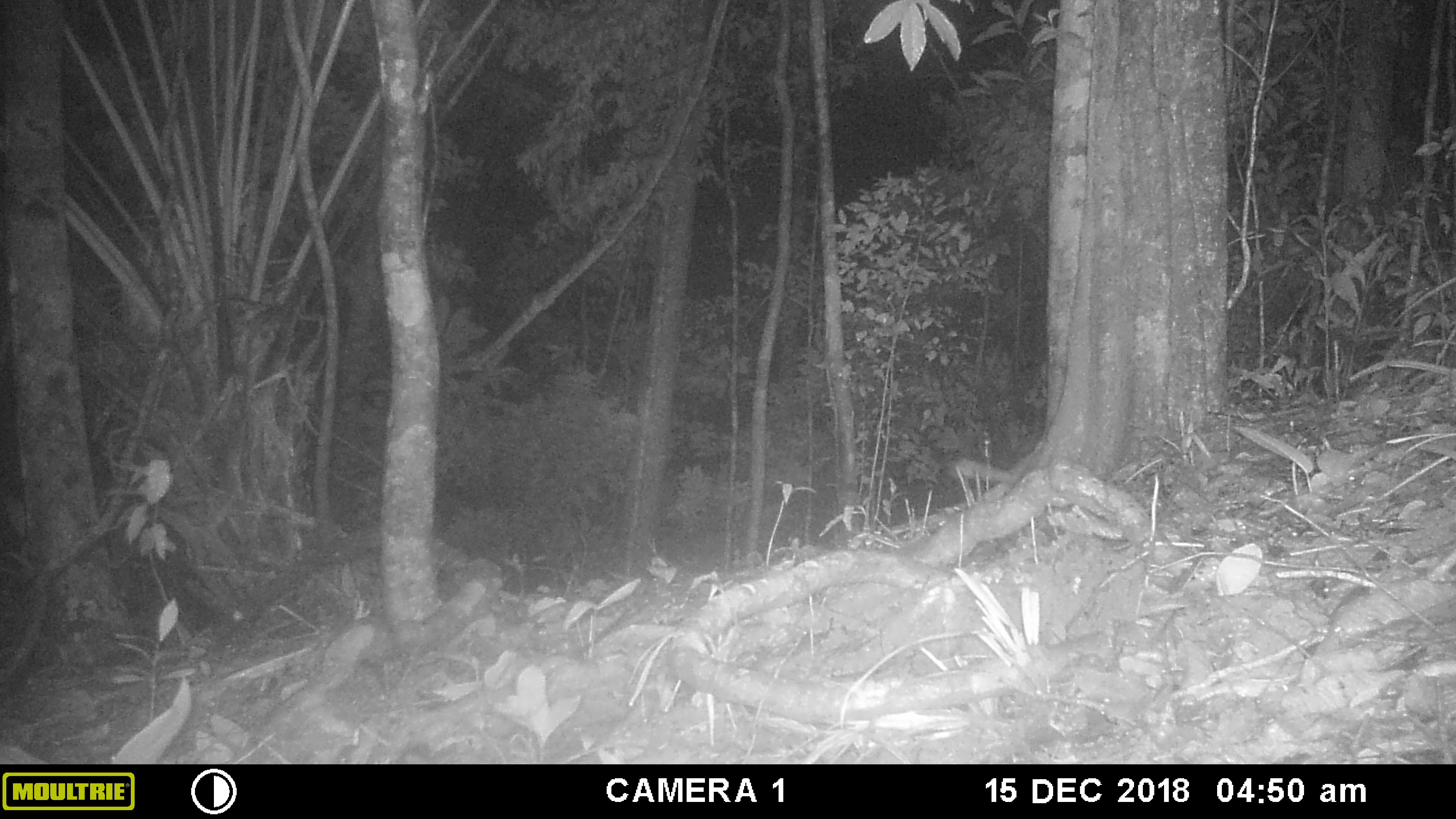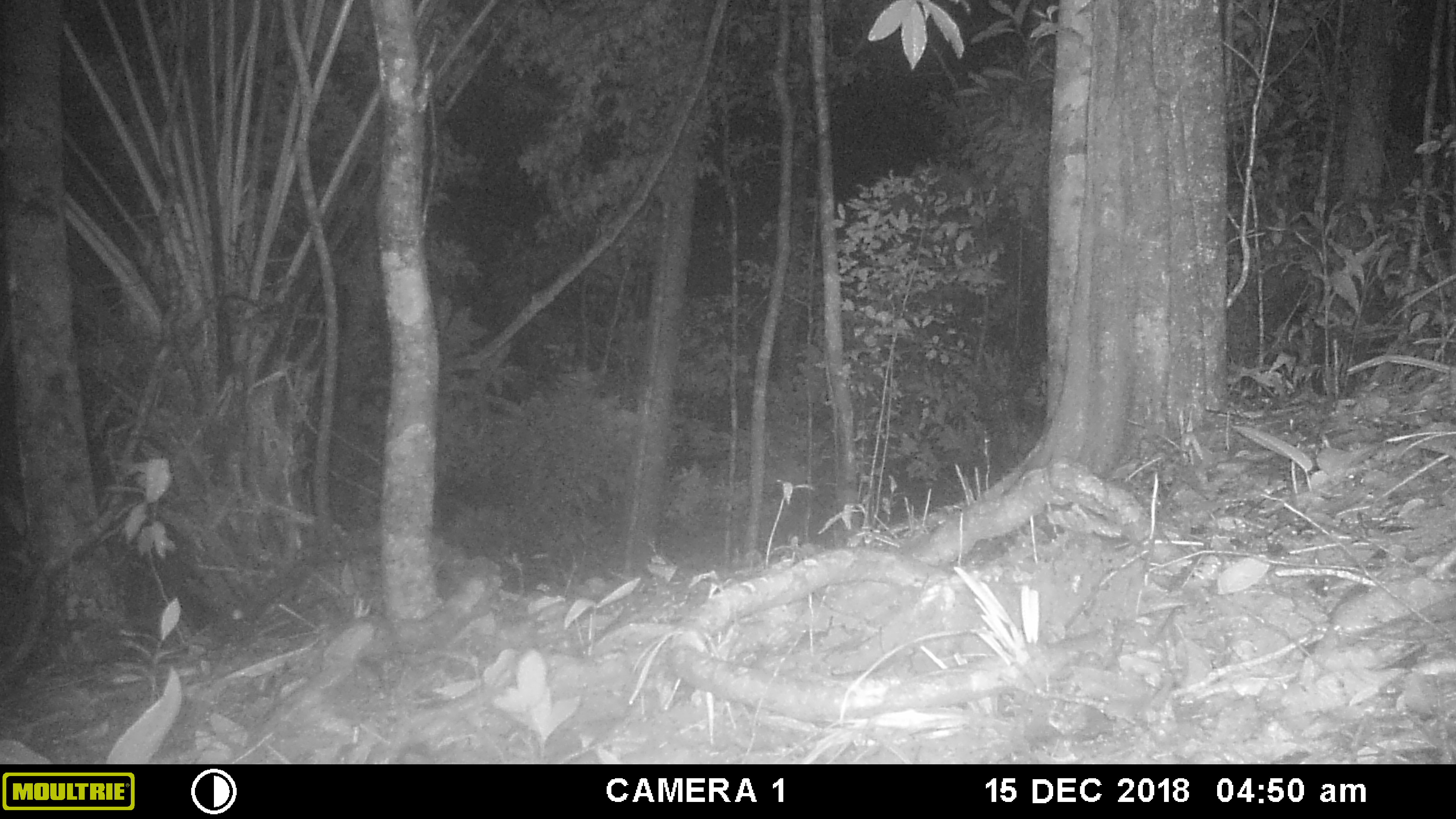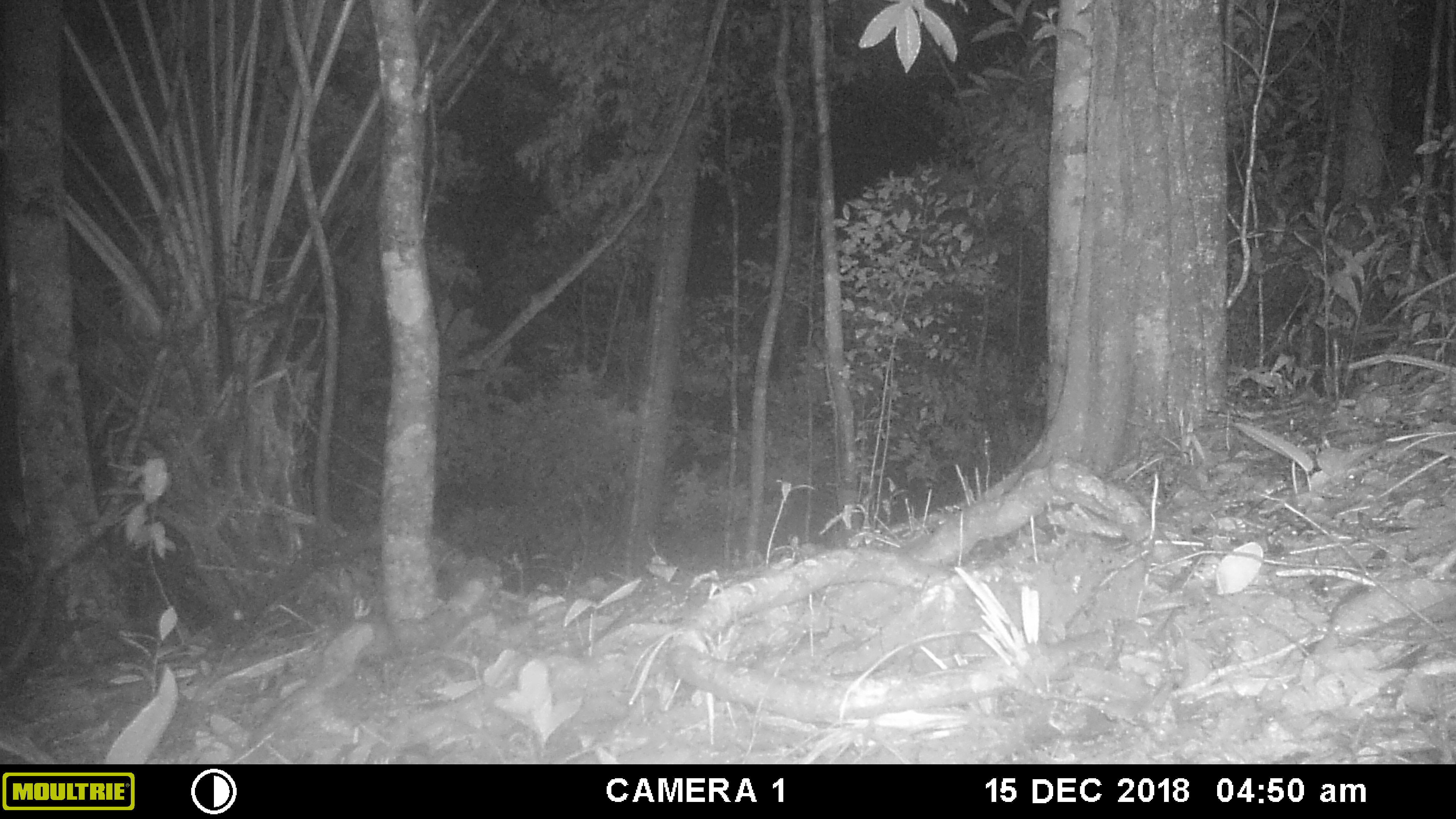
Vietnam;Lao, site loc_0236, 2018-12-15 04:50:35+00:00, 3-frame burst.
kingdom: Animalia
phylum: Chordata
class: Mammalia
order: Carnivora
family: Mustelidae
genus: Melogale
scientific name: Melogale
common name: ferret badger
Ferret badger (Melogale). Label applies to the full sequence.